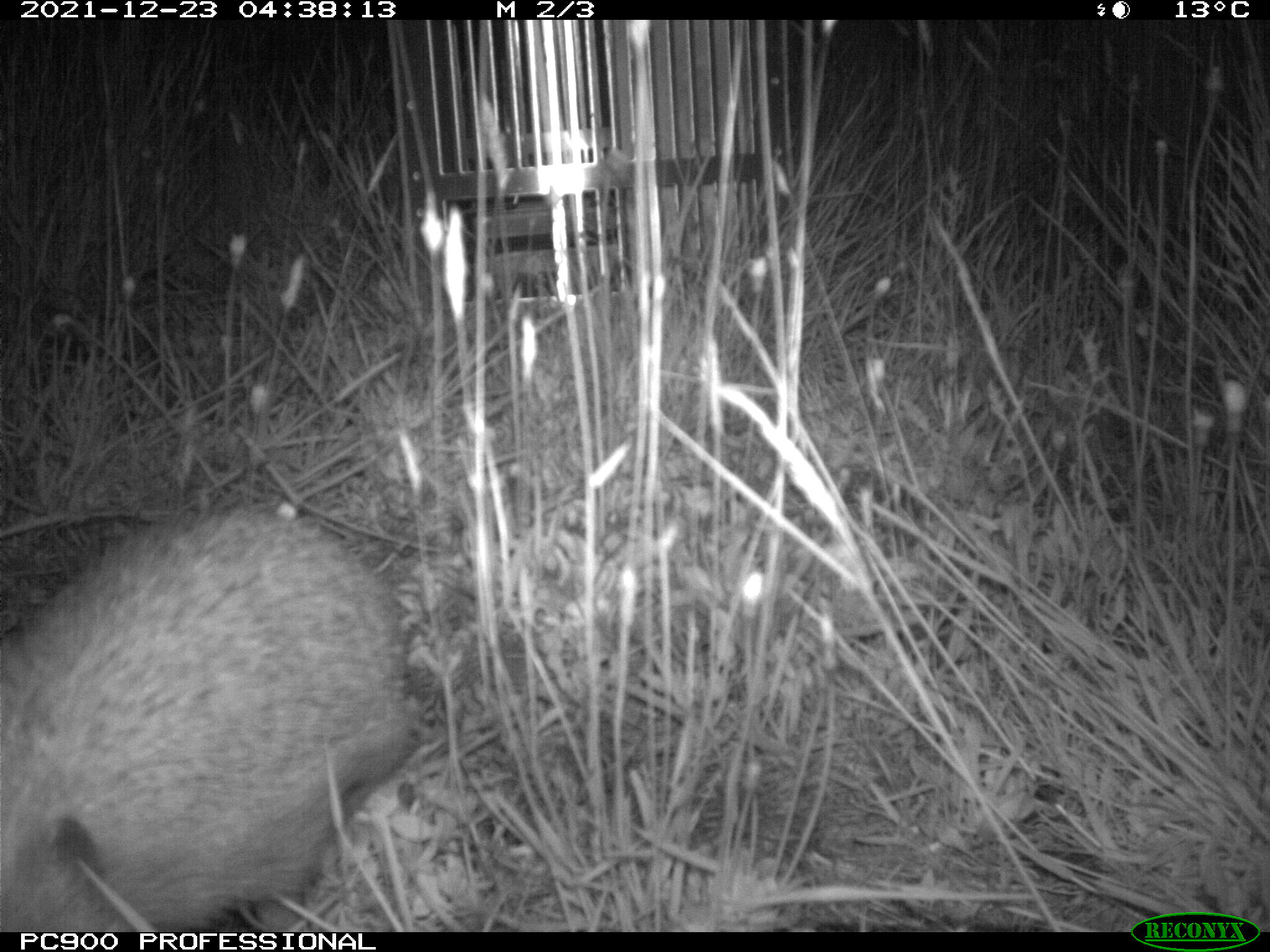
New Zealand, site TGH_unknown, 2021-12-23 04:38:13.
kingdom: Animalia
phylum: Chordata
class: Mammalia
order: Eulipotyphla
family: Erinaceidae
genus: Erinaceus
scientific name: Erinaceus europaeus europaeus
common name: european hedgehog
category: hedgehog